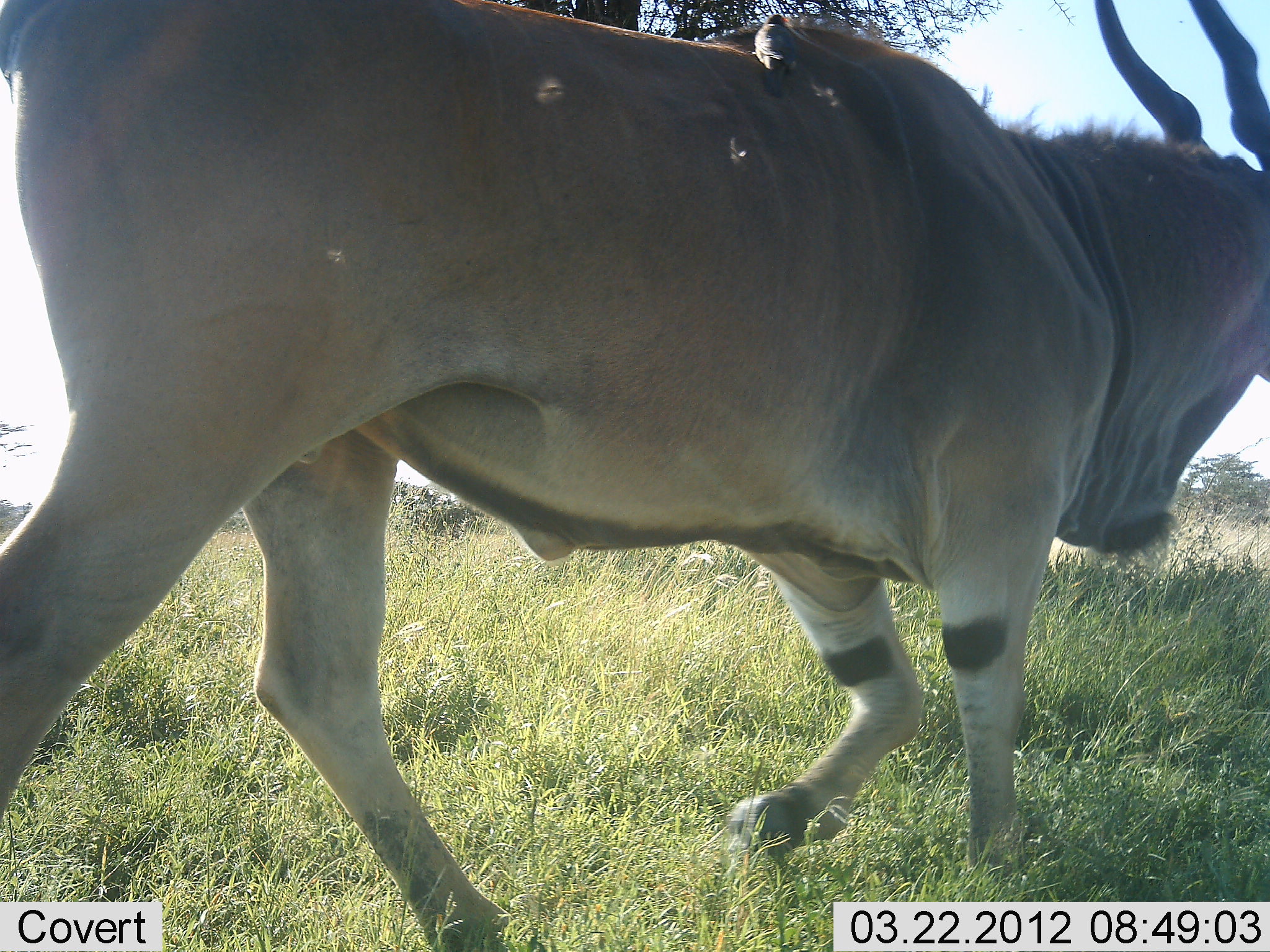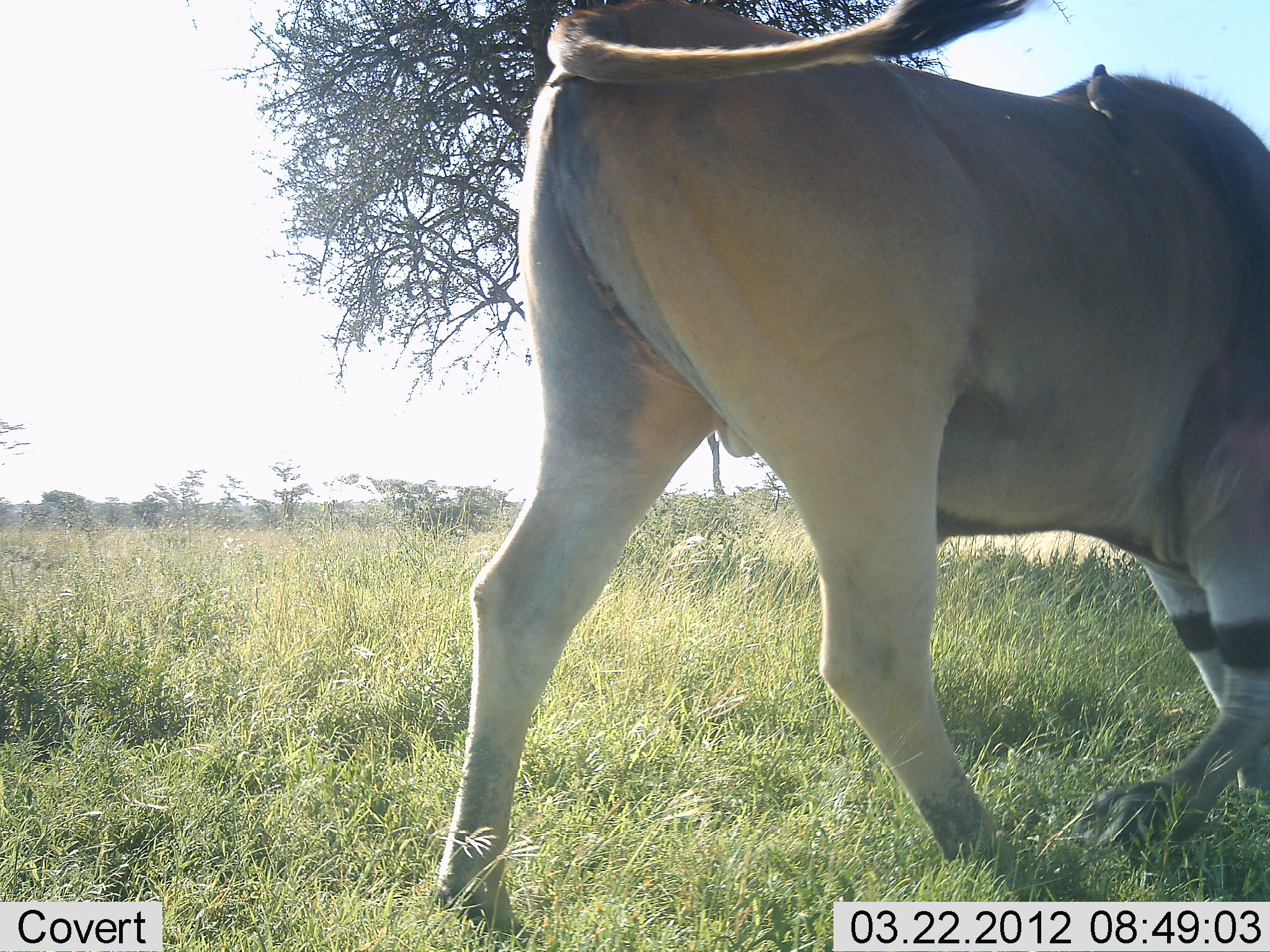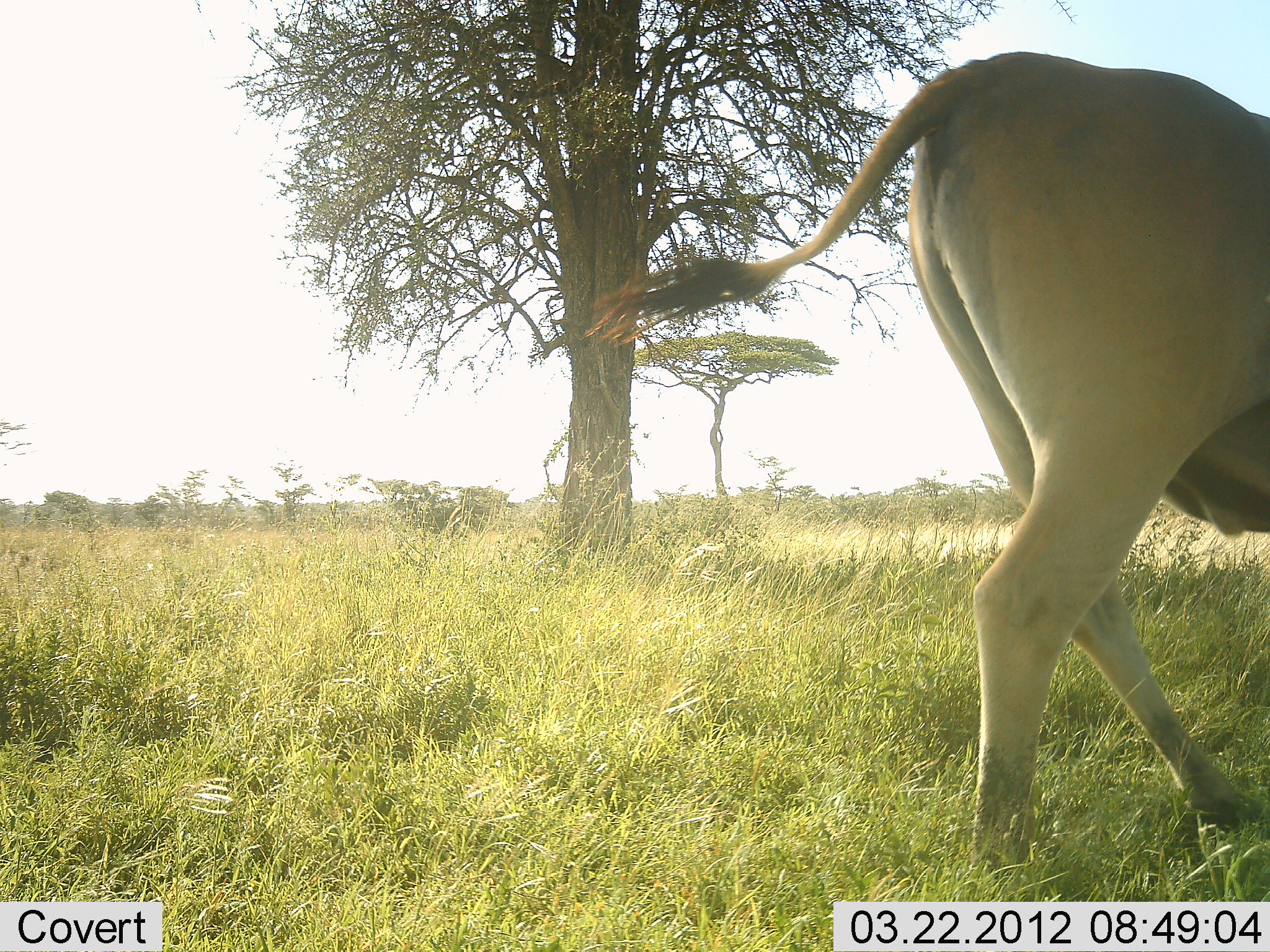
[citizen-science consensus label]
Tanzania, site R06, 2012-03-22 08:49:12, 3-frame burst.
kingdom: Animalia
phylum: Chordata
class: Mammalia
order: Artiodactyla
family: Bovidae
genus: Tragelaphus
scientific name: Tragelaphus oryx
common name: eland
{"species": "eland (Tragelaphus oryx)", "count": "1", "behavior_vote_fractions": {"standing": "0%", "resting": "0%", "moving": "100%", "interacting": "0%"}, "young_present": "0%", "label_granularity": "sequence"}